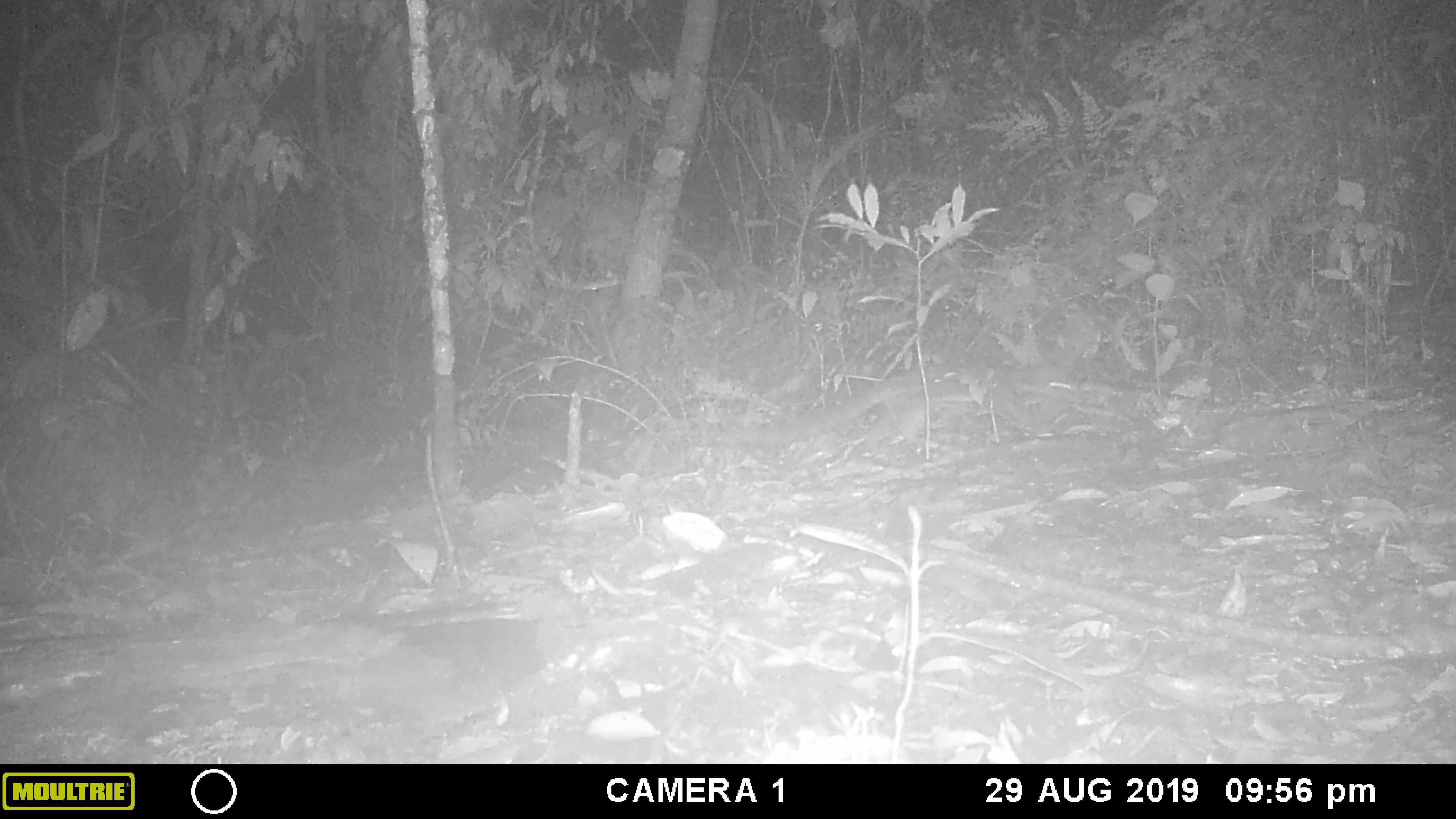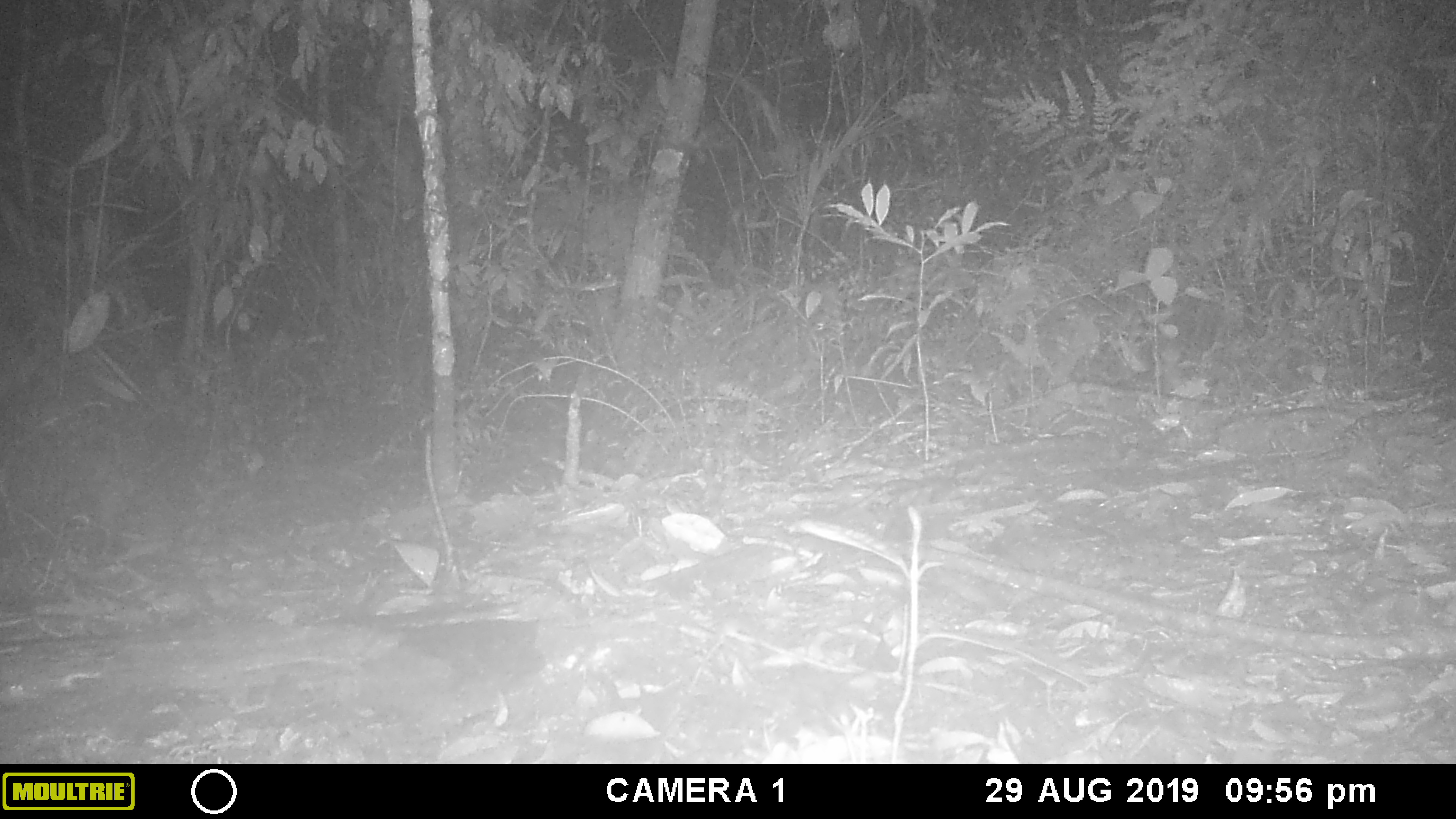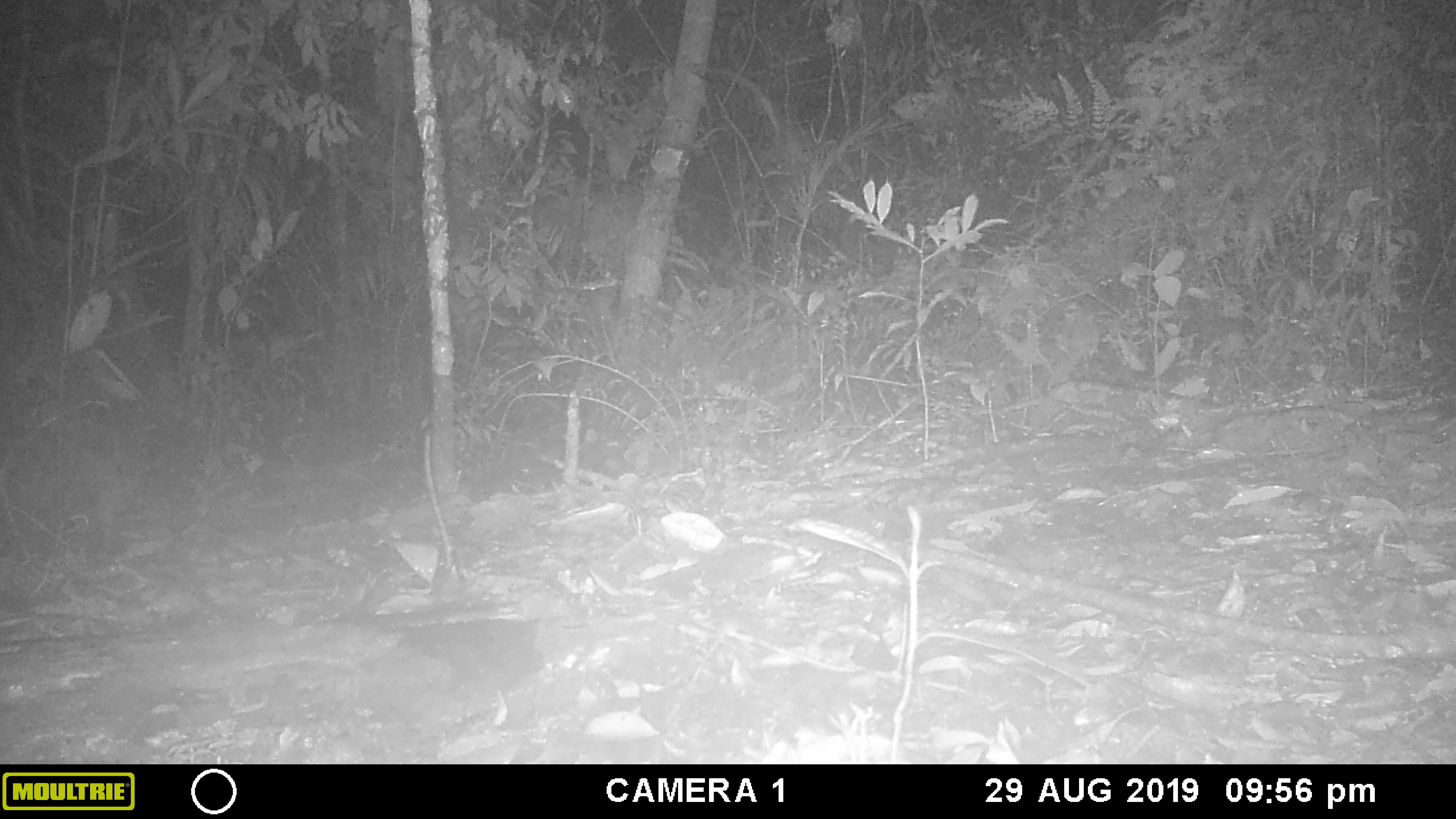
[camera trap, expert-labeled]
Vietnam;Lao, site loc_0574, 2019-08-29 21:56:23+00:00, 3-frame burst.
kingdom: Animalia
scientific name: Animalia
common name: animal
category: unidentified animal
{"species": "unidentified animal (animal) (Animalia)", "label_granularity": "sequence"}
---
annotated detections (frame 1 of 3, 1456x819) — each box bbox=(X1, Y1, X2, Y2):
unidentified animal: bbox=(723, 358, 1084, 448)